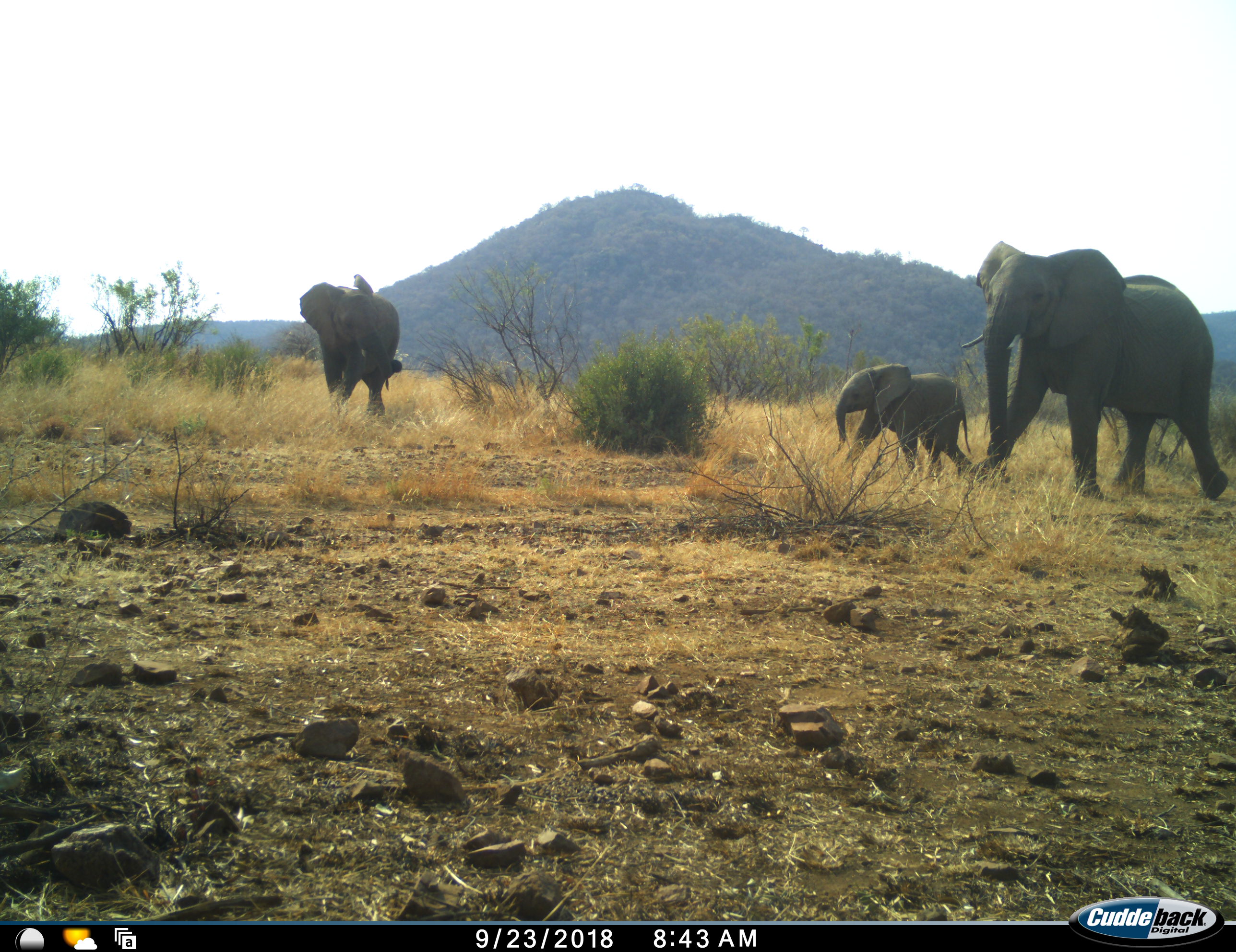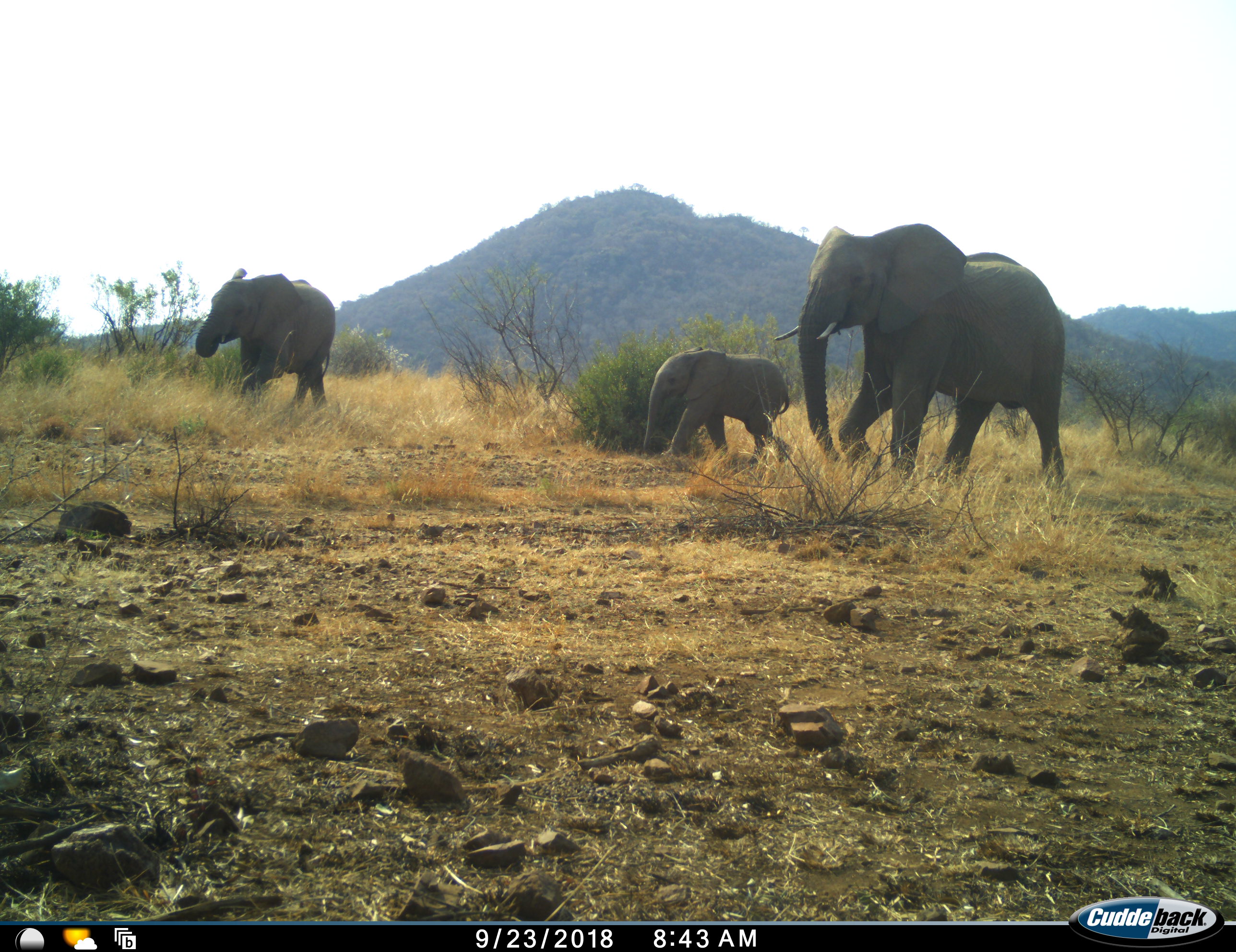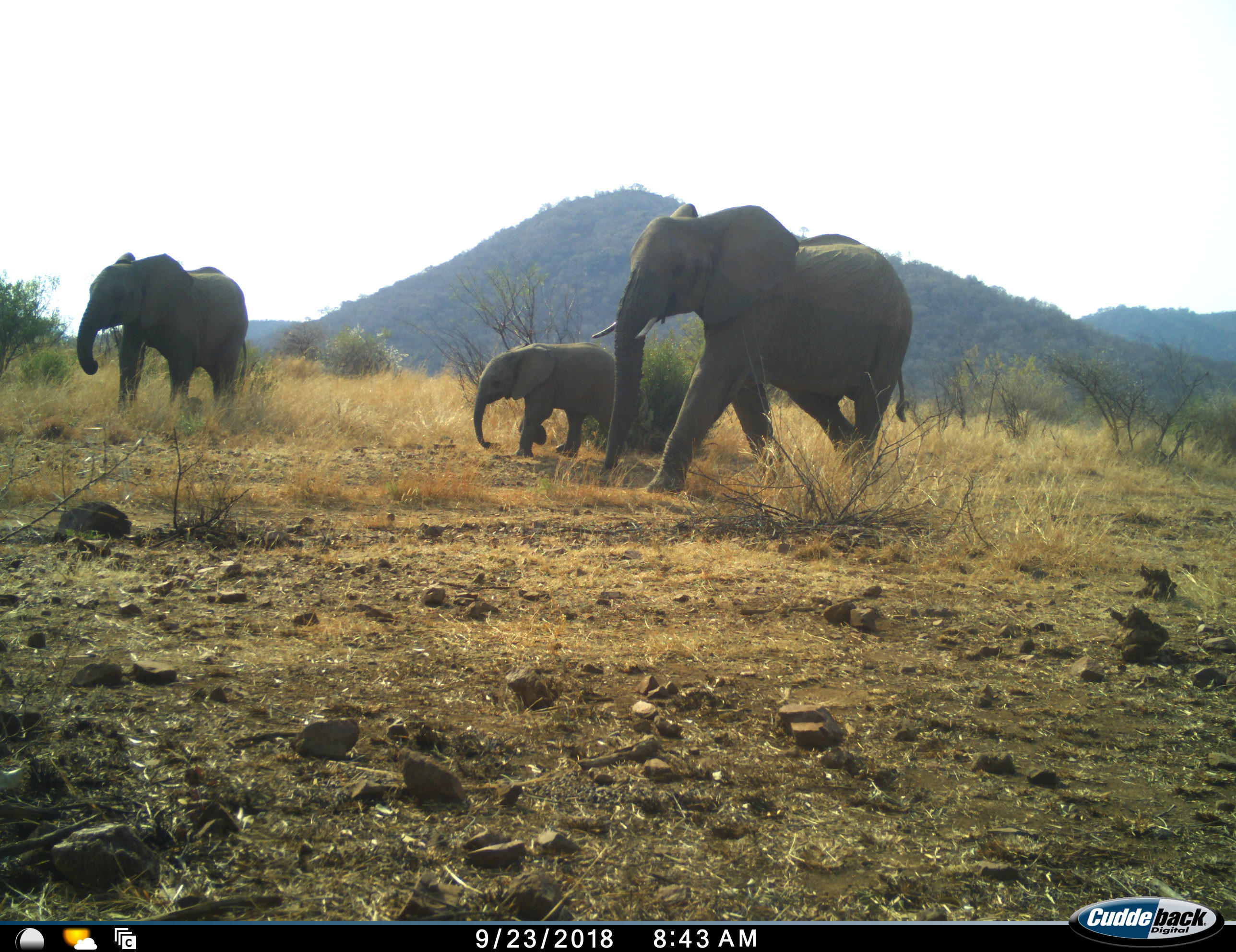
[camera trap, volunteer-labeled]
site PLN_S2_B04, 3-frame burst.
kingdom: Animalia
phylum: Chordata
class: Mammalia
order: Proboscidea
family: Elephantidae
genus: Loxodonta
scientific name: Loxodonta africana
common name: african bush elephant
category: elephant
Elephant (african bush elephant) (Loxodonta africana), count 3. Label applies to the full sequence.